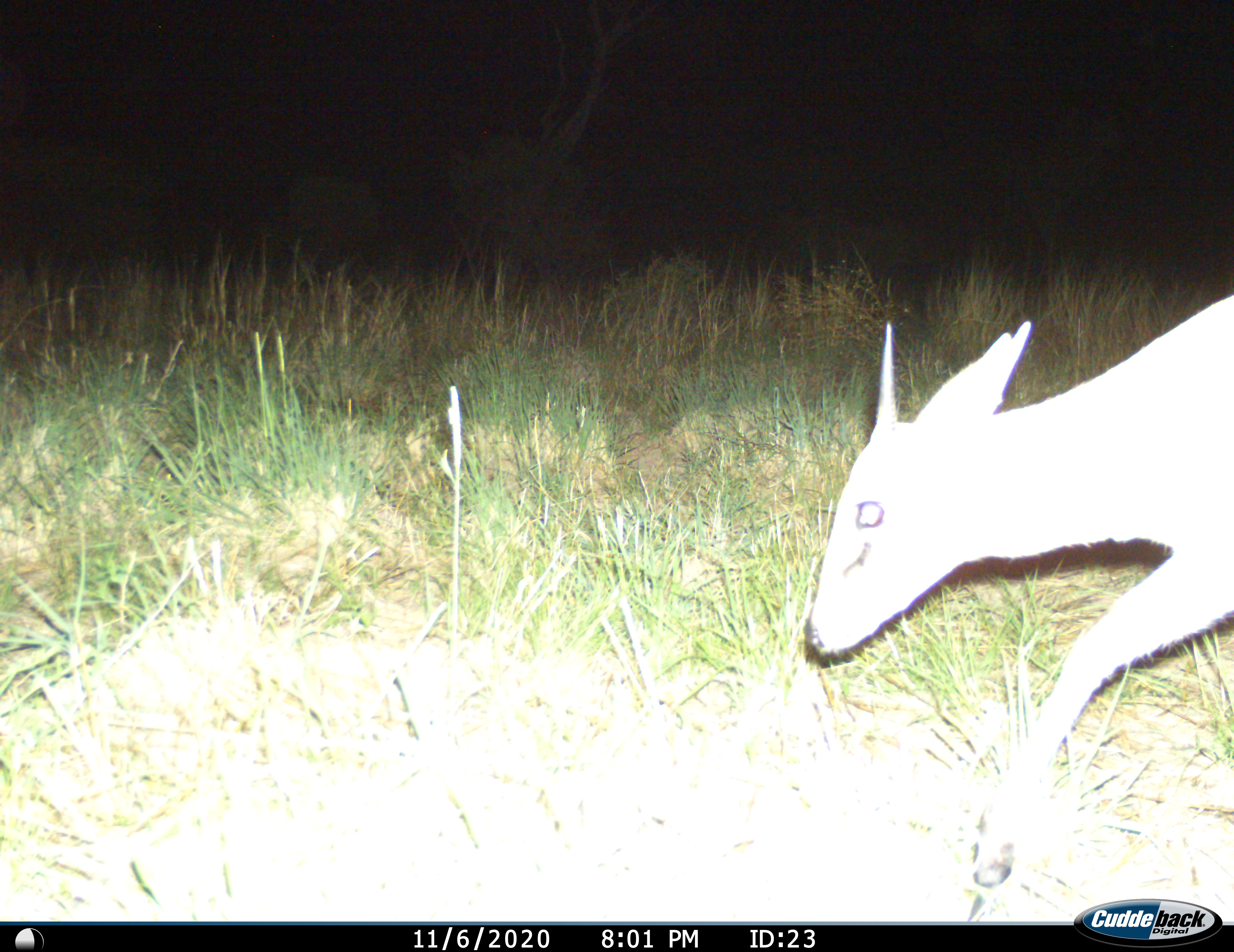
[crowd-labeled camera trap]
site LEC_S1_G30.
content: unidentified animal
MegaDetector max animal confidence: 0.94